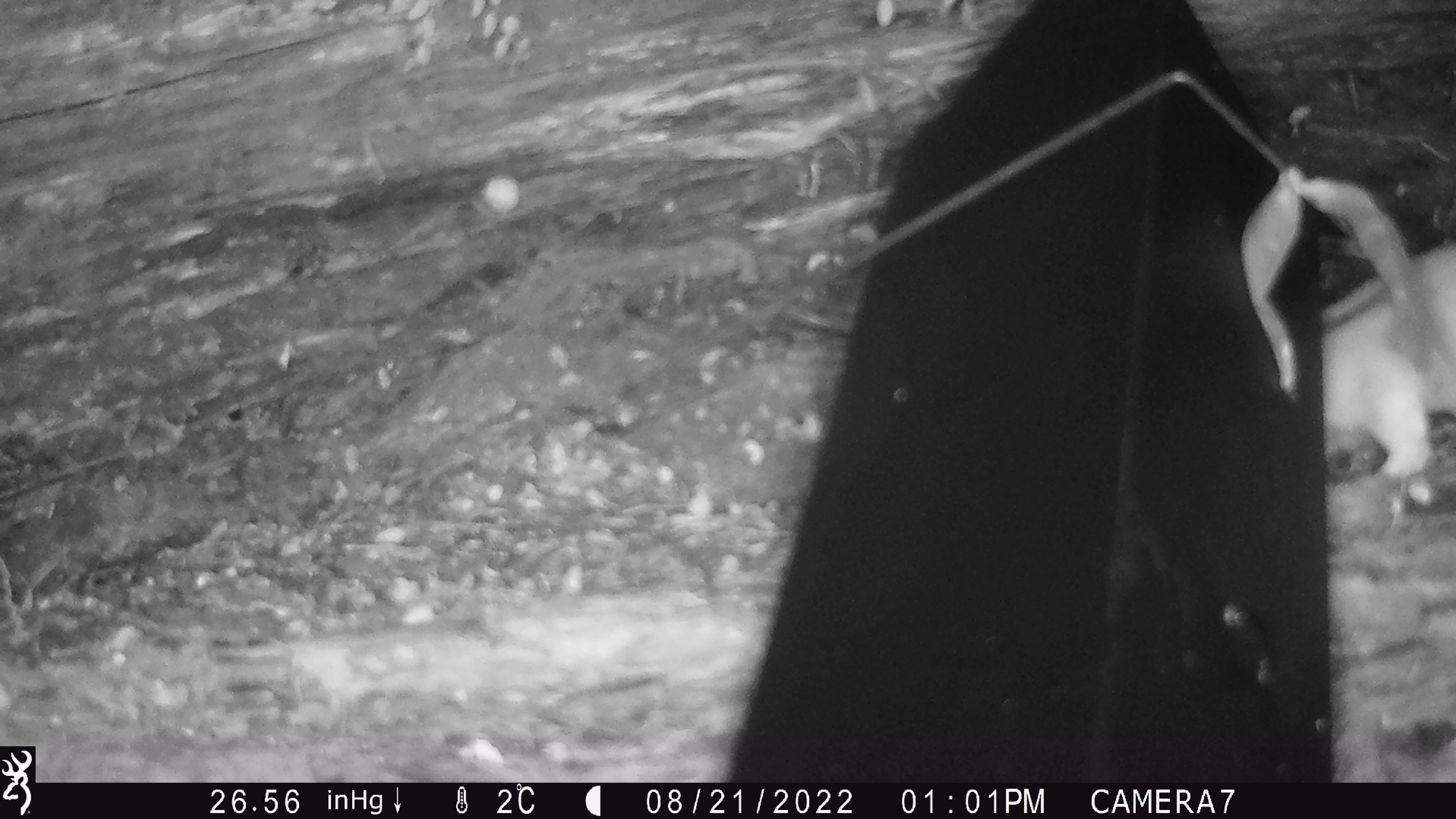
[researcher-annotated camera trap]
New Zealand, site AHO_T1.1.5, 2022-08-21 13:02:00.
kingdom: Animalia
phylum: Chordata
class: Mammalia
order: Carnivora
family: Mustelidae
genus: Mustela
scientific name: Mustela erminea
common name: stoat